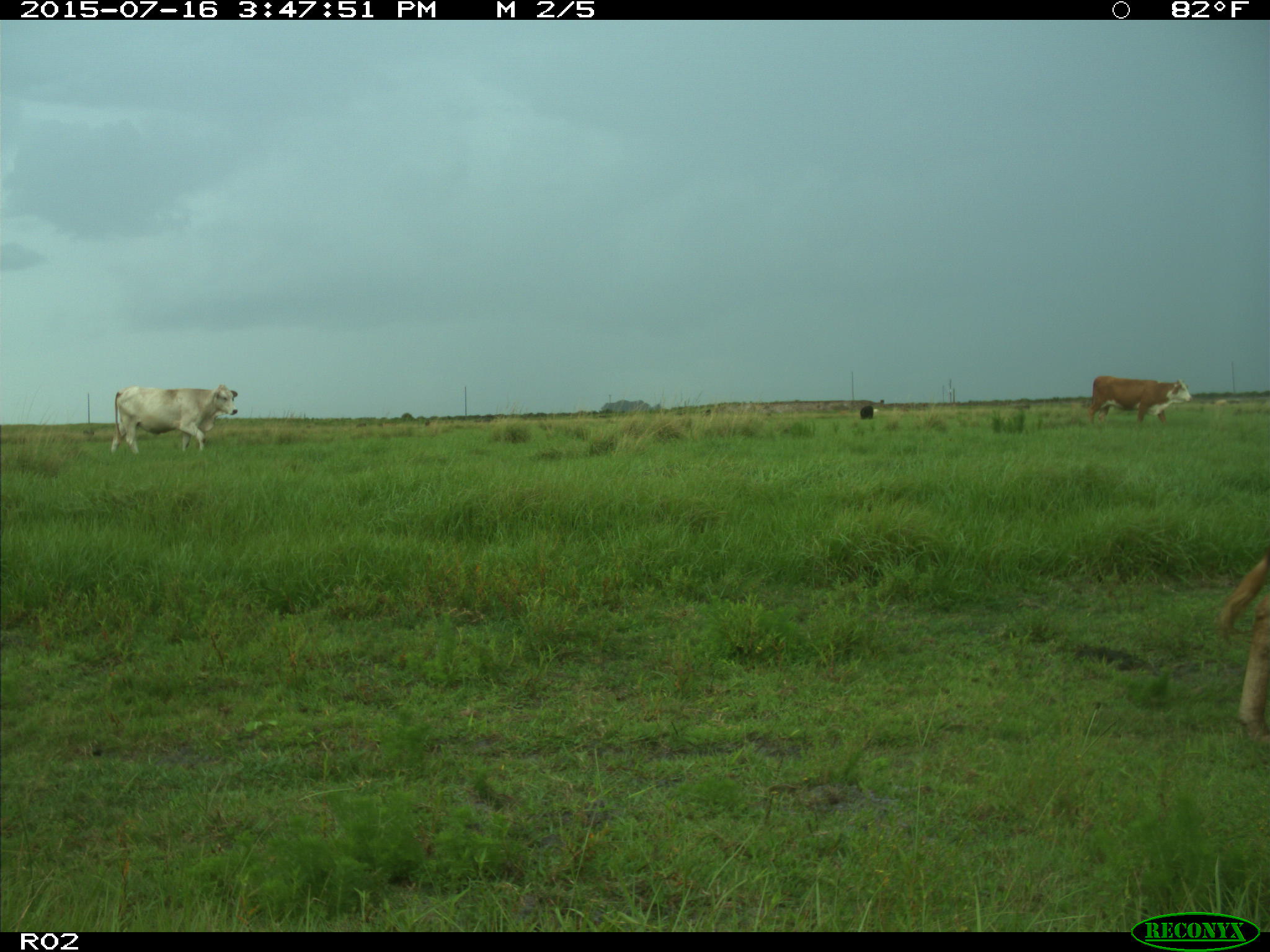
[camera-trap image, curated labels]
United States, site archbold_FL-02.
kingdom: Animalia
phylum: Chordata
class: Mammalia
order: Artiodactyla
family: Bovidae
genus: Bos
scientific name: Bos taurus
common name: domestic cow